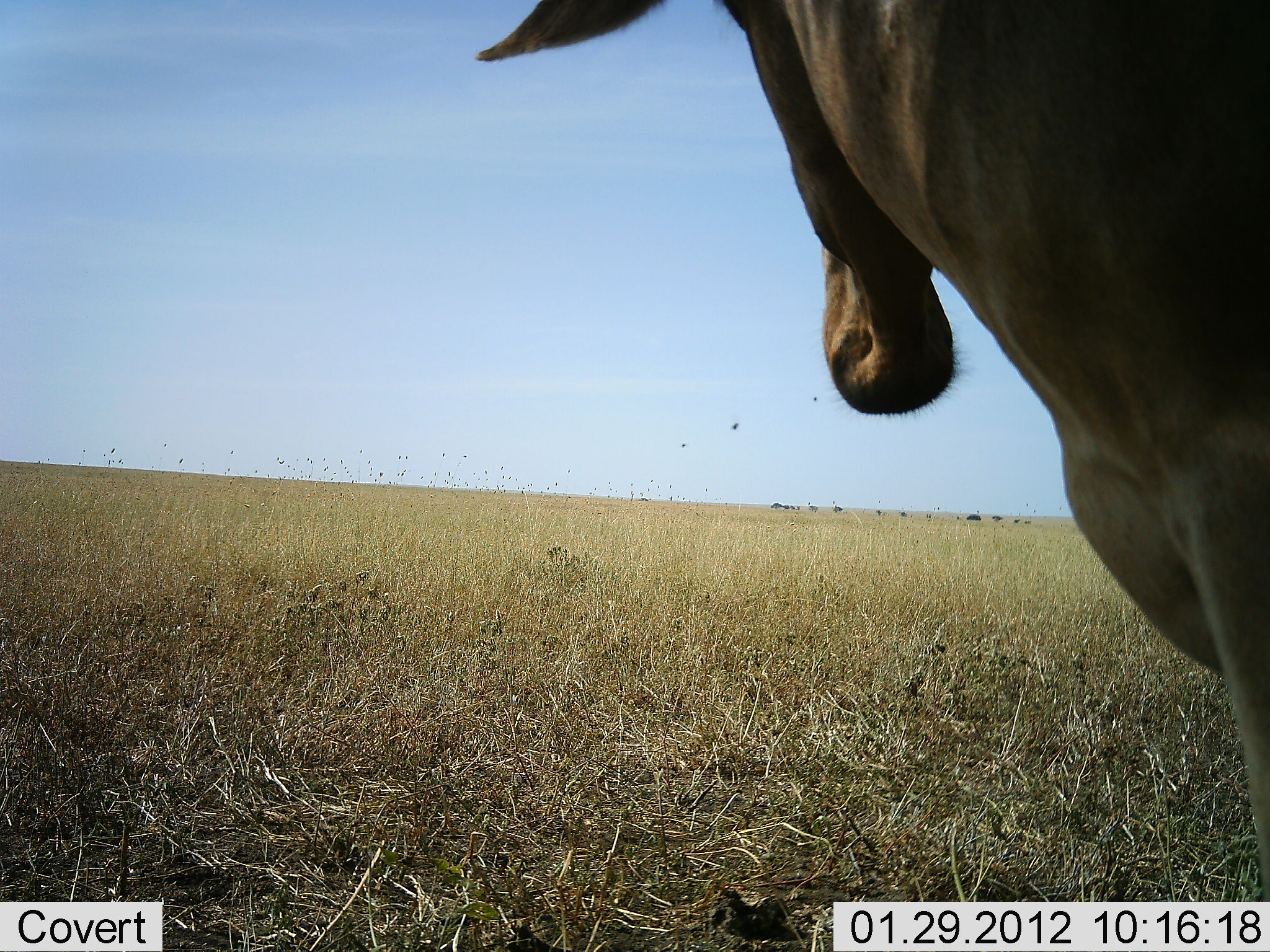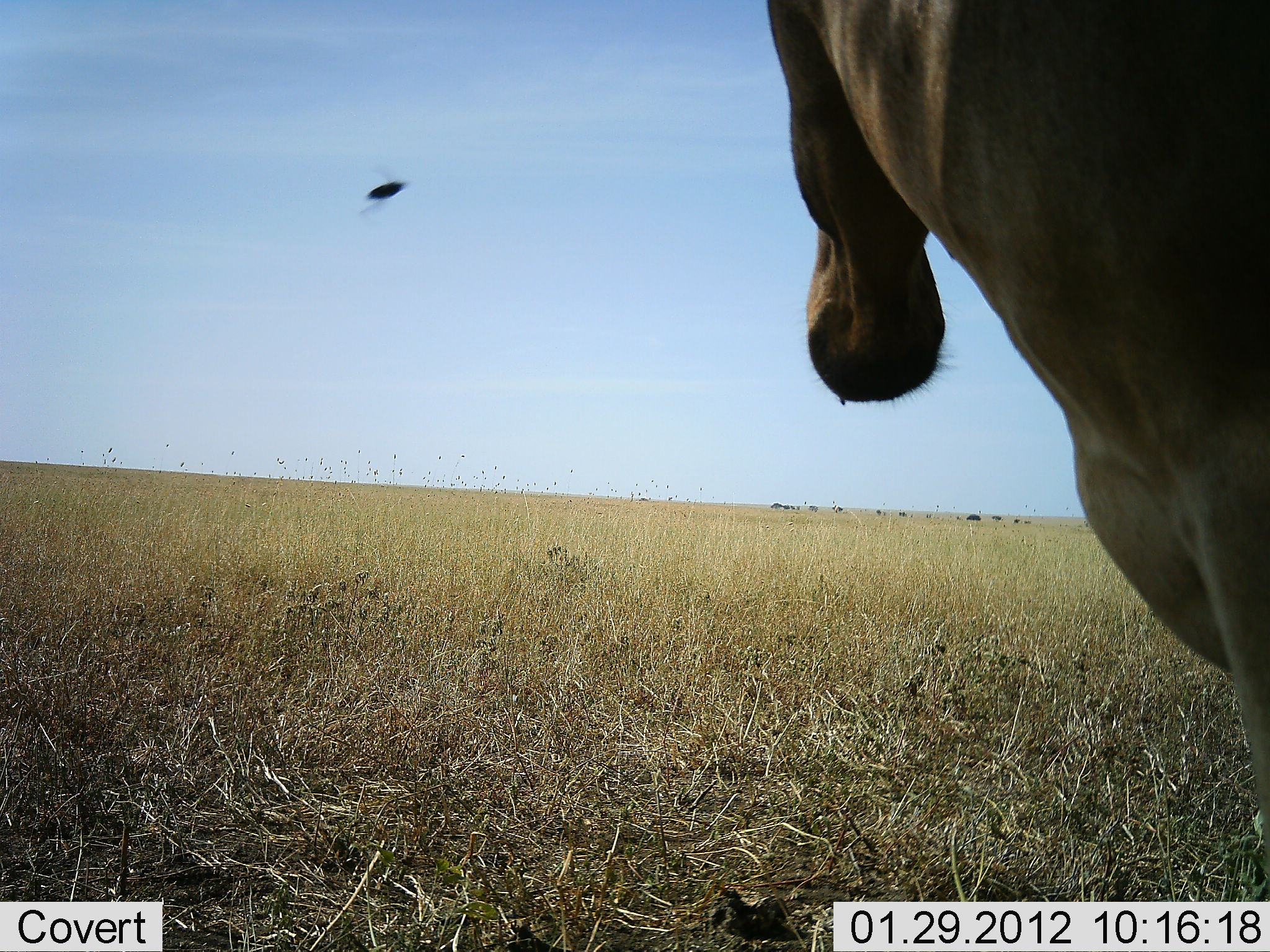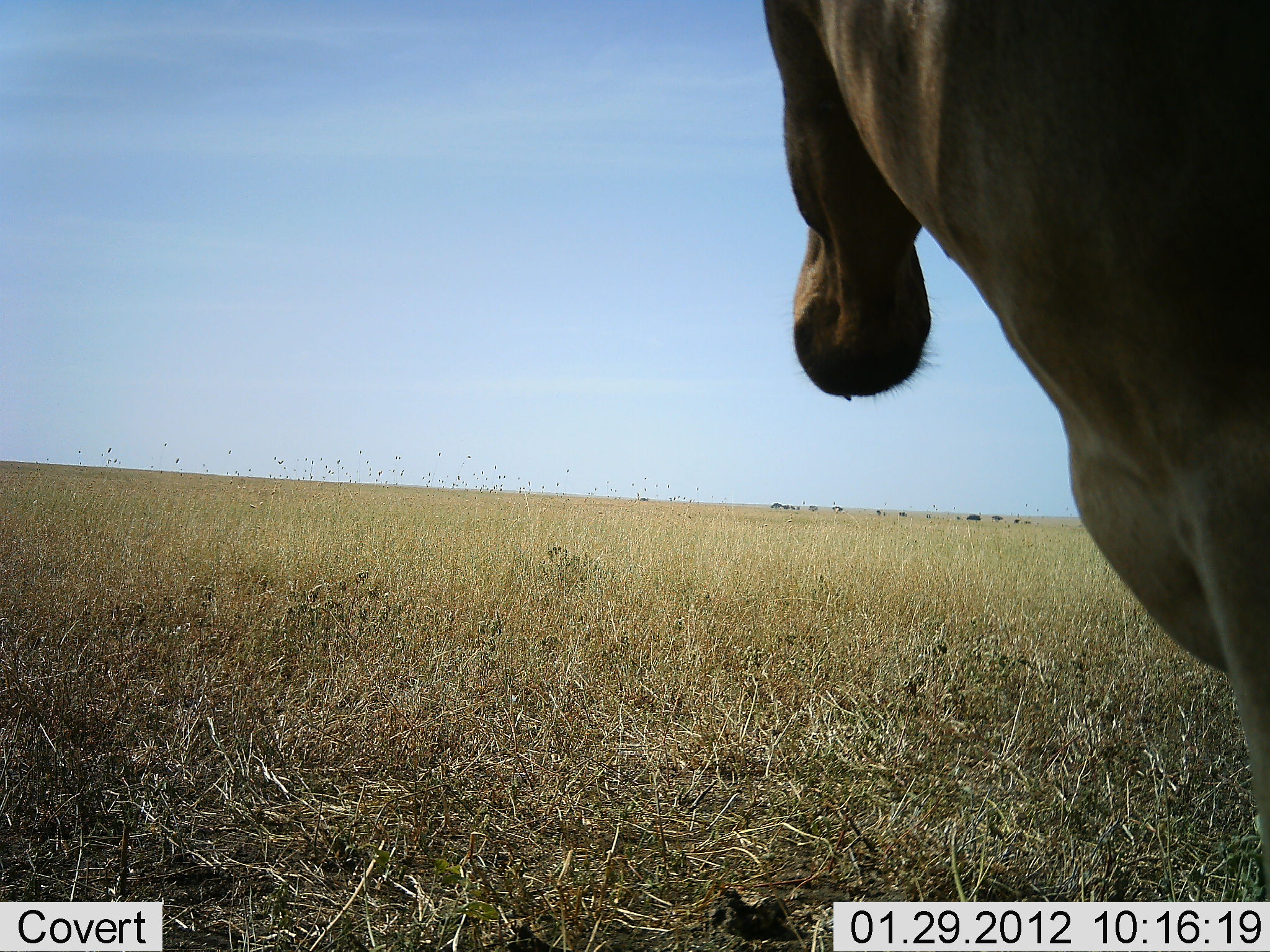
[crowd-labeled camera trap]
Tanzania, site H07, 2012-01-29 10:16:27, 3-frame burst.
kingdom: Animalia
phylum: Chordata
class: Mammalia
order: Artiodactyla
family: Bovidae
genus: Alcelaphus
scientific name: Alcelaphus buselaphus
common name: hartebeest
Hartebeest (Alcelaphus buselaphus), count 1. Behavior (volunteer vote fractions): standing 100%, resting 0%, moving 0%, interacting 0%. Young present (vote fraction): 0%. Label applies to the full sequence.